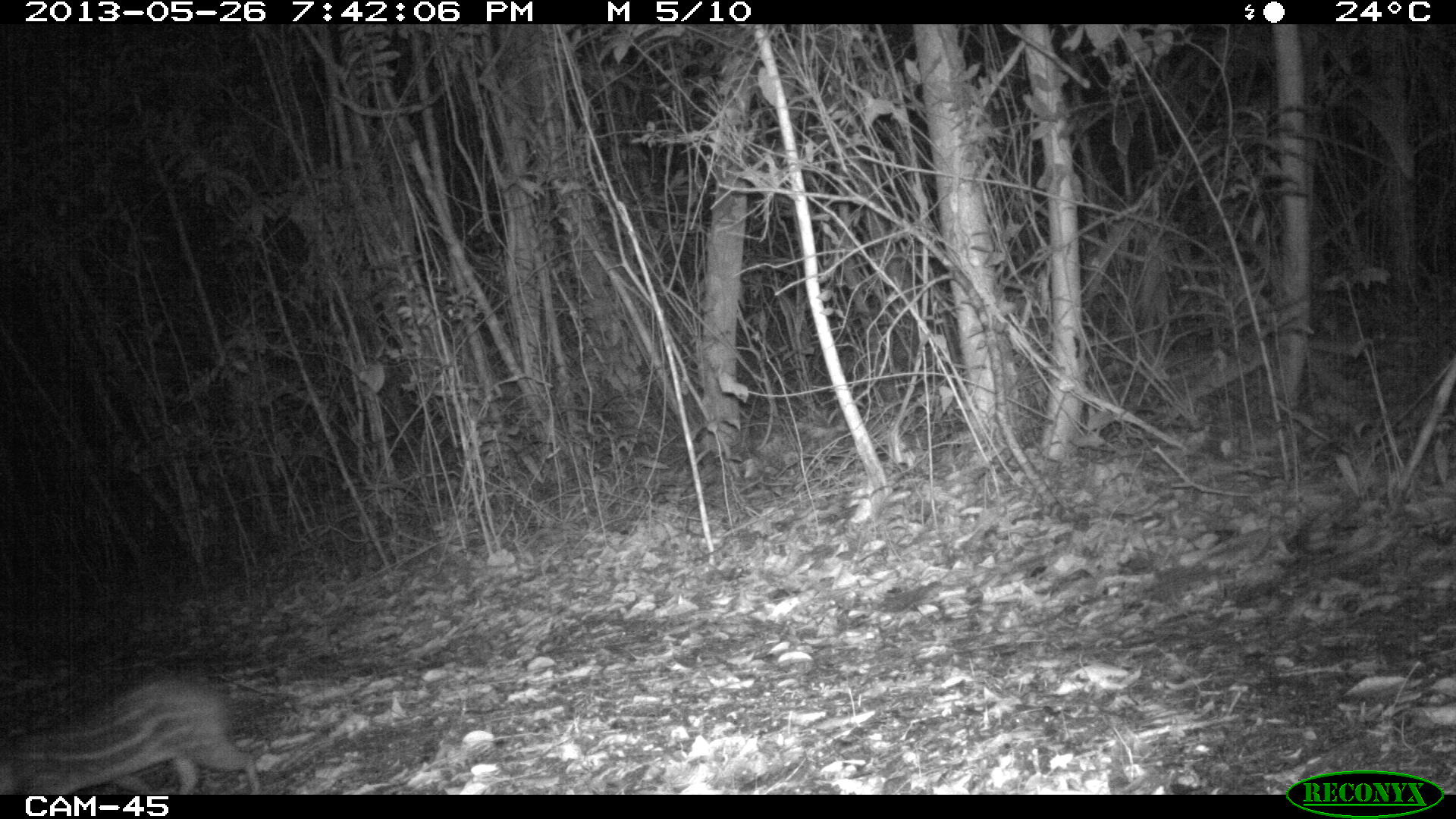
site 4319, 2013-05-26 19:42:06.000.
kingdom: Animalia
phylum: Chordata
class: Mammalia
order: Rodentia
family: Cuniculidae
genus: Cuniculus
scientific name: Cuniculus paca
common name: lowland paca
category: agouti paca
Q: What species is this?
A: Agouti paca (lowland paca) (Cuniculus paca).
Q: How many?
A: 1.